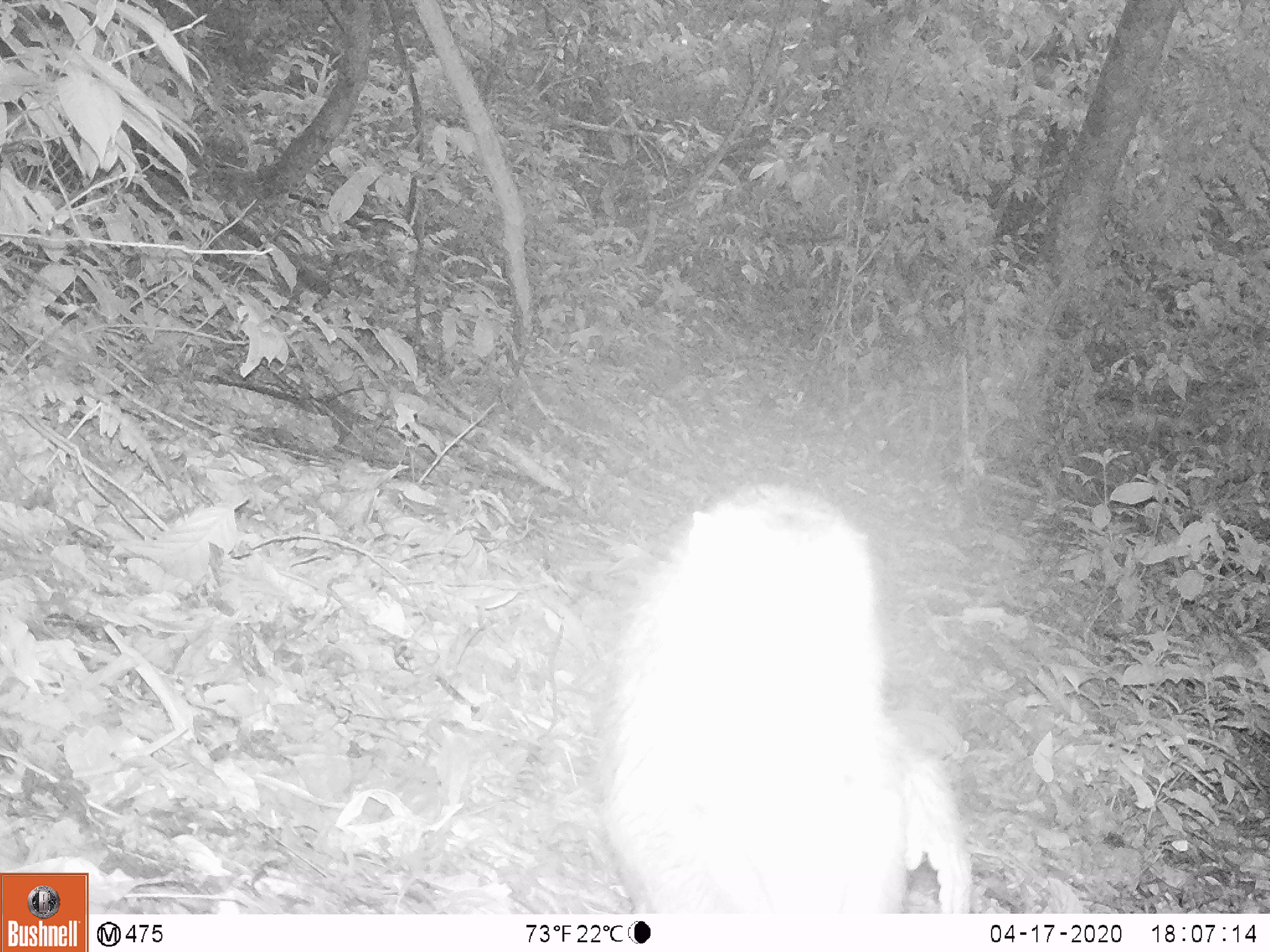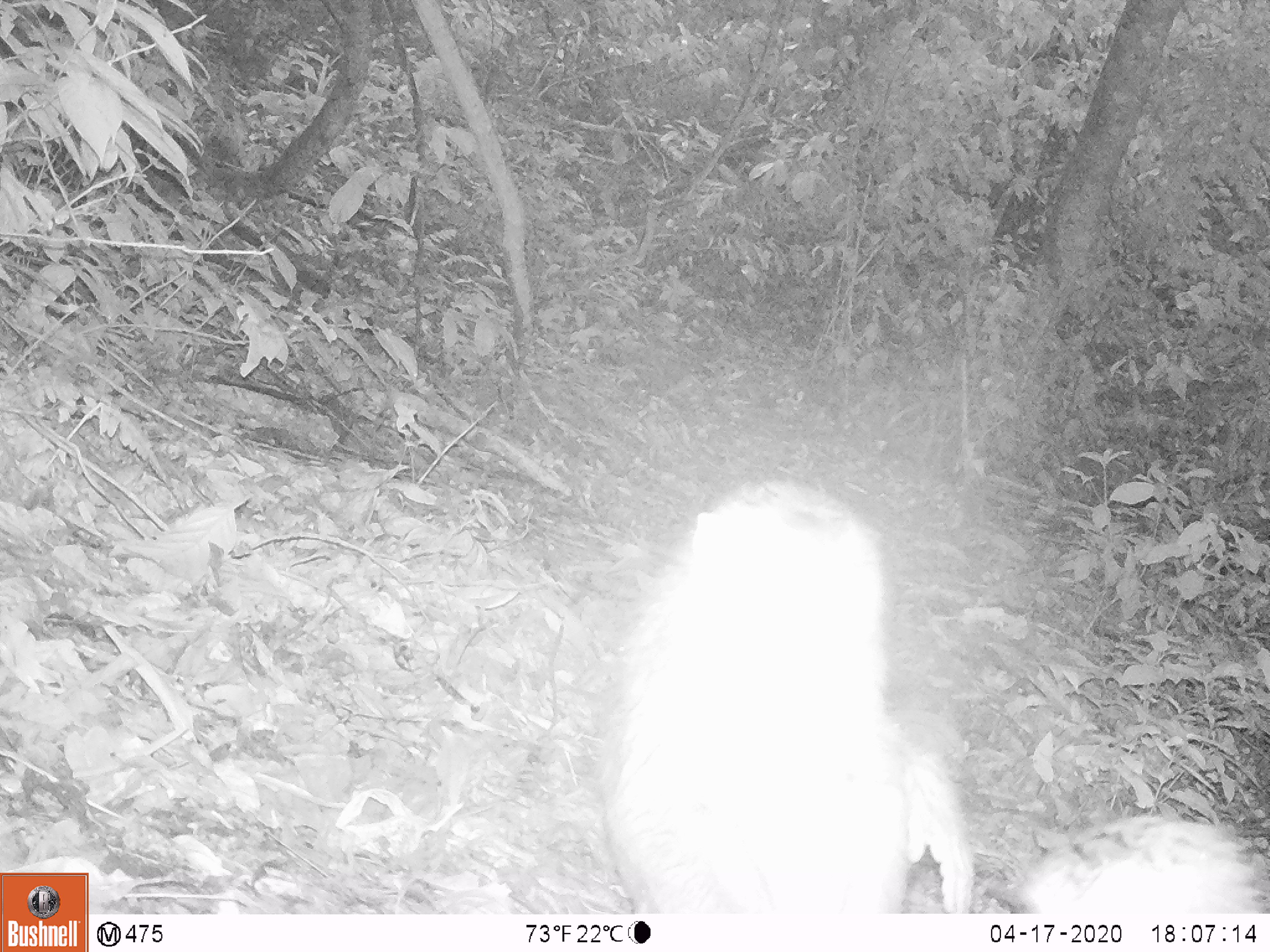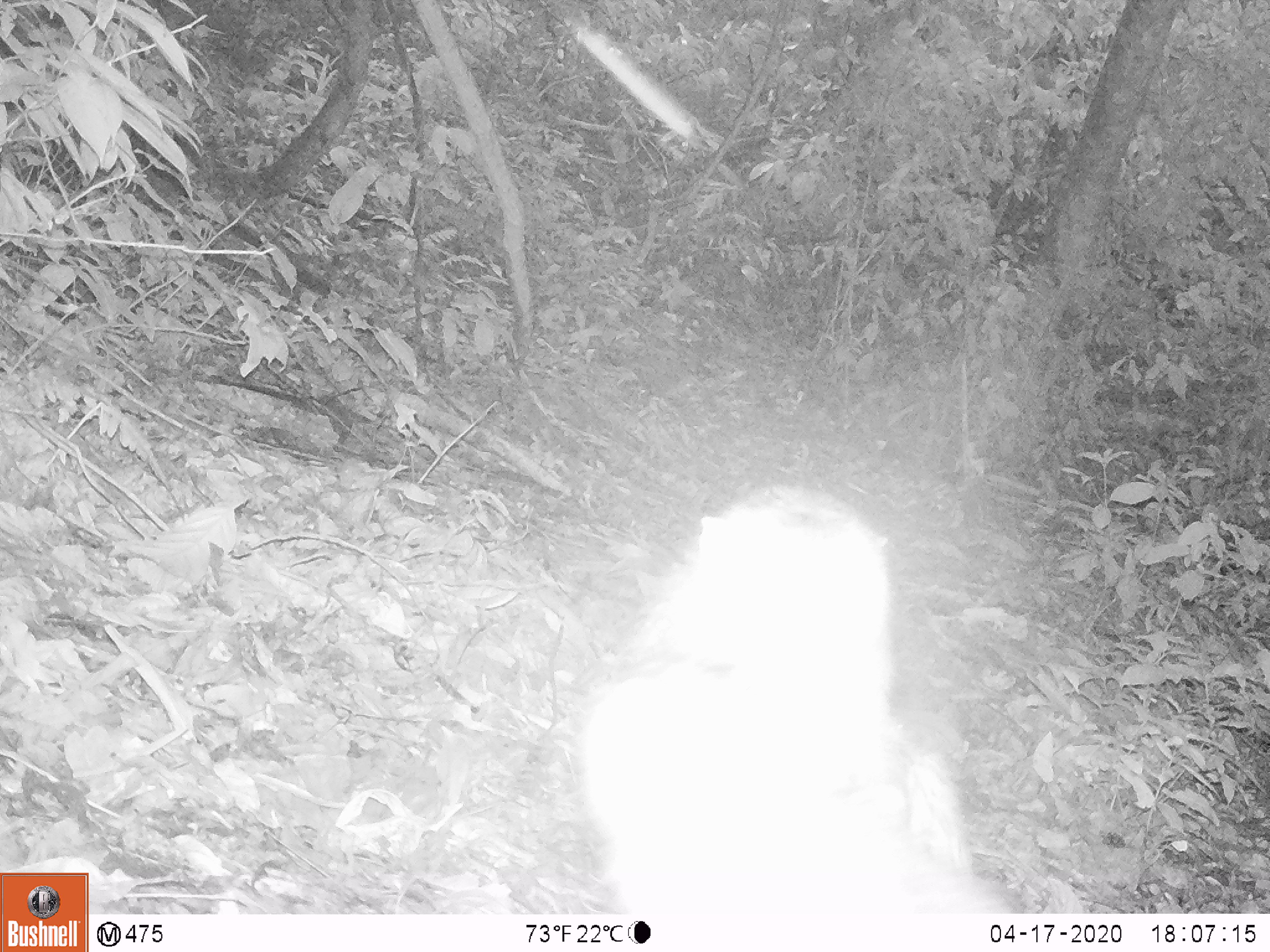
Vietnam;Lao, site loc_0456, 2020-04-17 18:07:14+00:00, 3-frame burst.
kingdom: Animalia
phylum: Chordata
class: Mammalia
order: Primates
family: Cercopithecidae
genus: Macaca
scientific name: Macaca nemestrina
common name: pig-tailed macaque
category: pig tailed macaque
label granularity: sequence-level